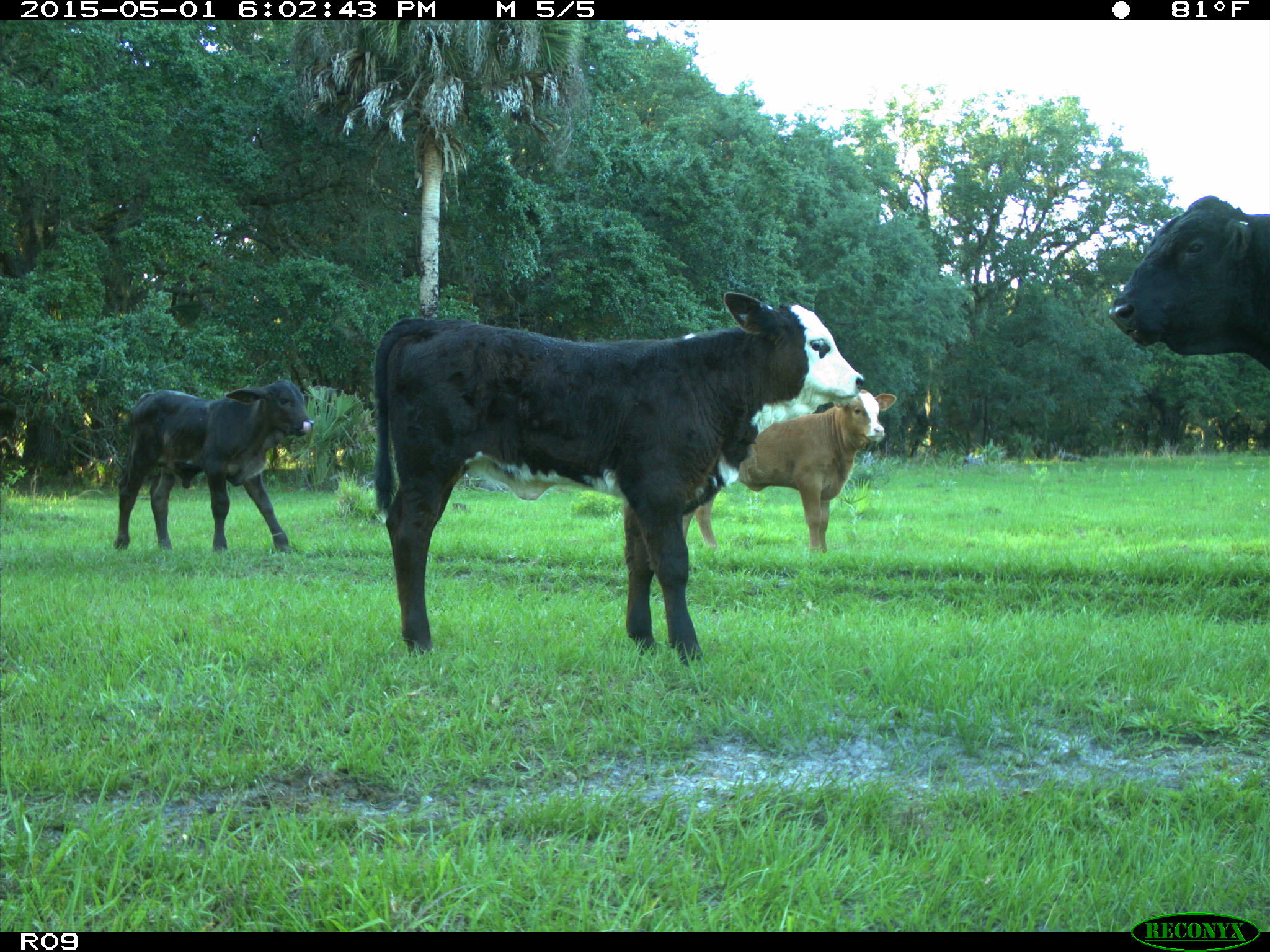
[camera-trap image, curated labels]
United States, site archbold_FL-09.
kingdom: Animalia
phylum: Chordata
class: Mammalia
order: Artiodactyla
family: Bovidae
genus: Bos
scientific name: Bos taurus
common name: domestic cow